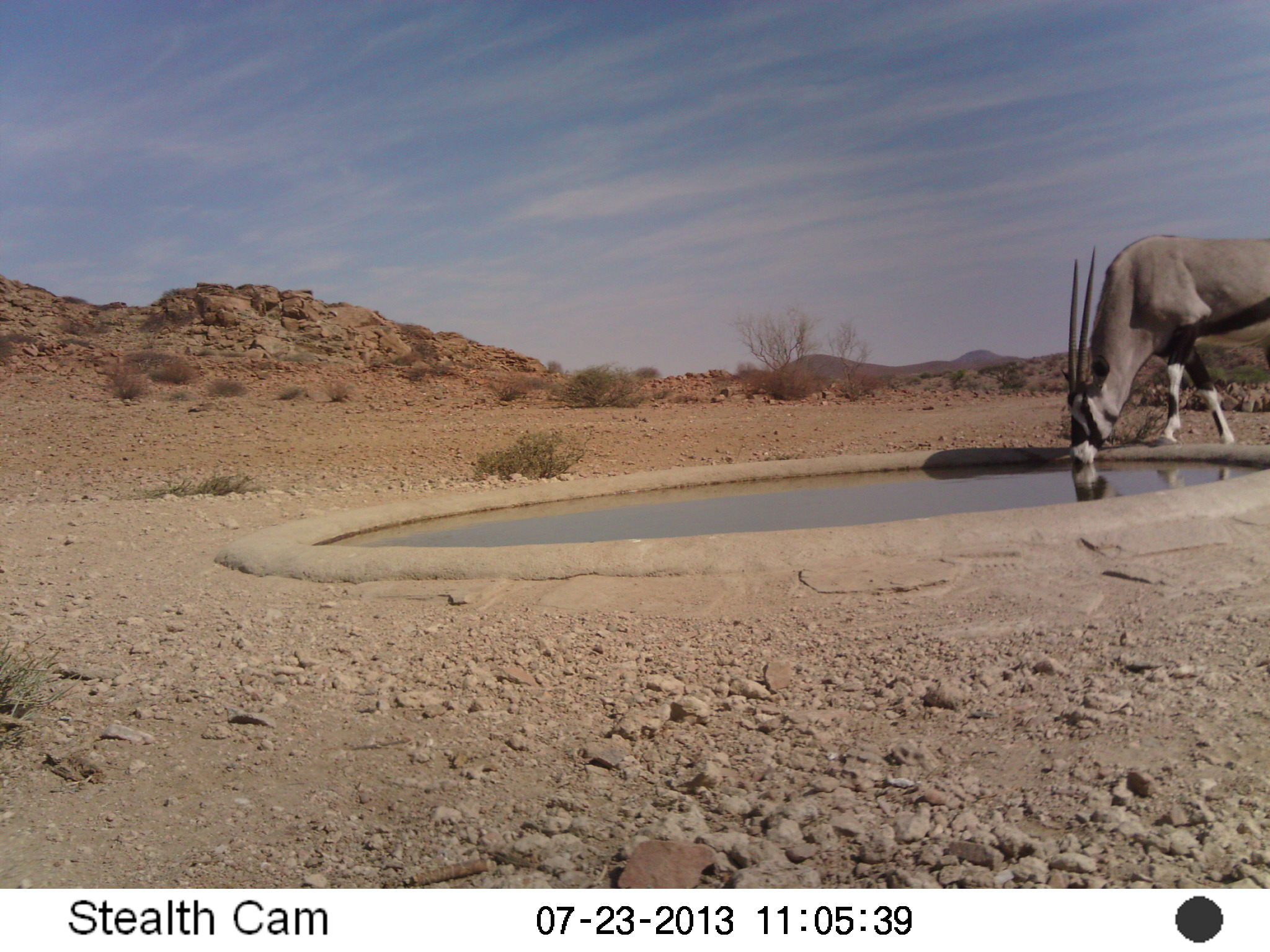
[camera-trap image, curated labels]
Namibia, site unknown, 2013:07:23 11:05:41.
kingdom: Animalia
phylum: Chordata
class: Mammalia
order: Artiodactyla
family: Bovidae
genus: Oryx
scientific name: Oryx gazella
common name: gemsbok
Oryx gazella (gemsbok).